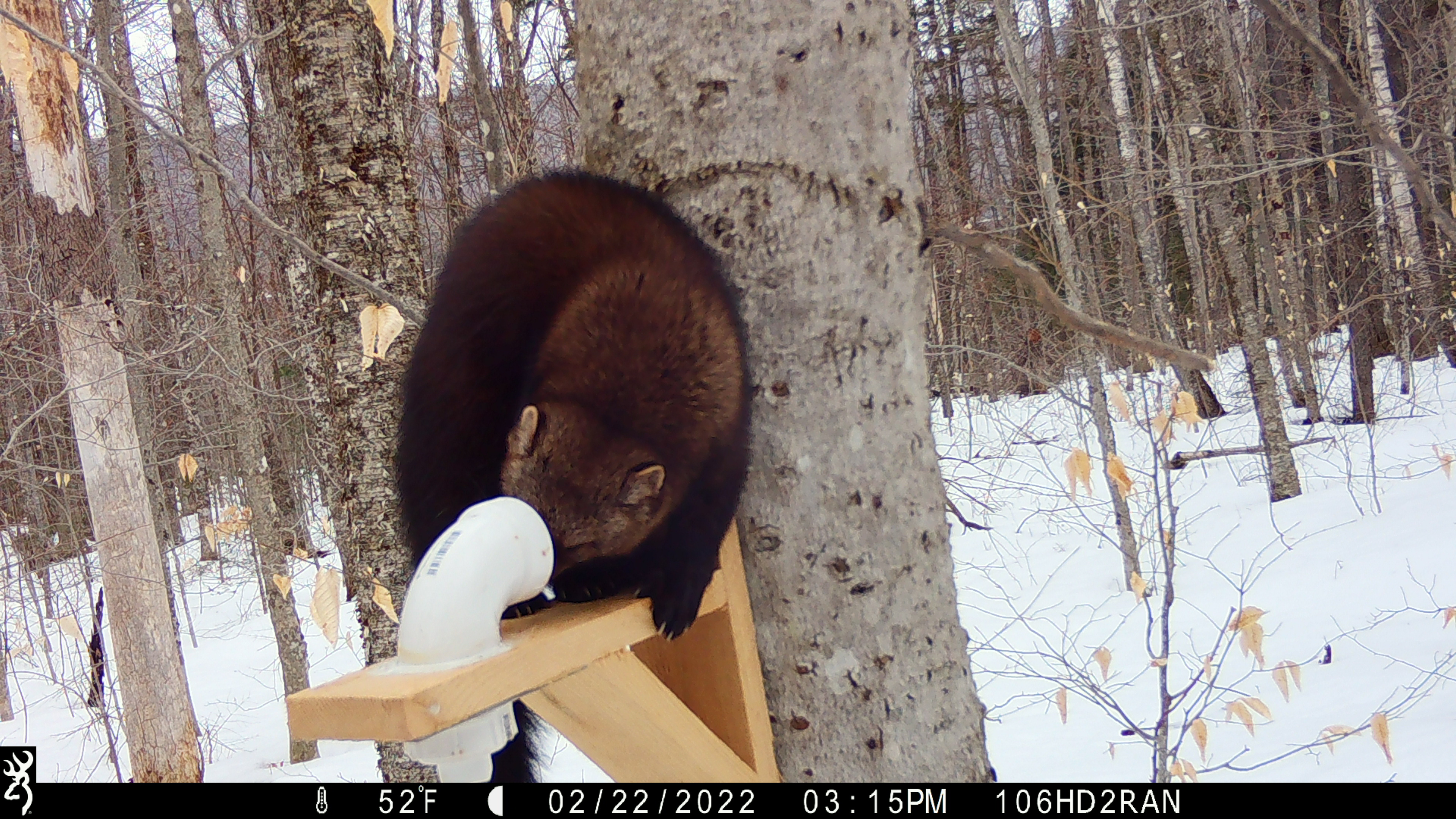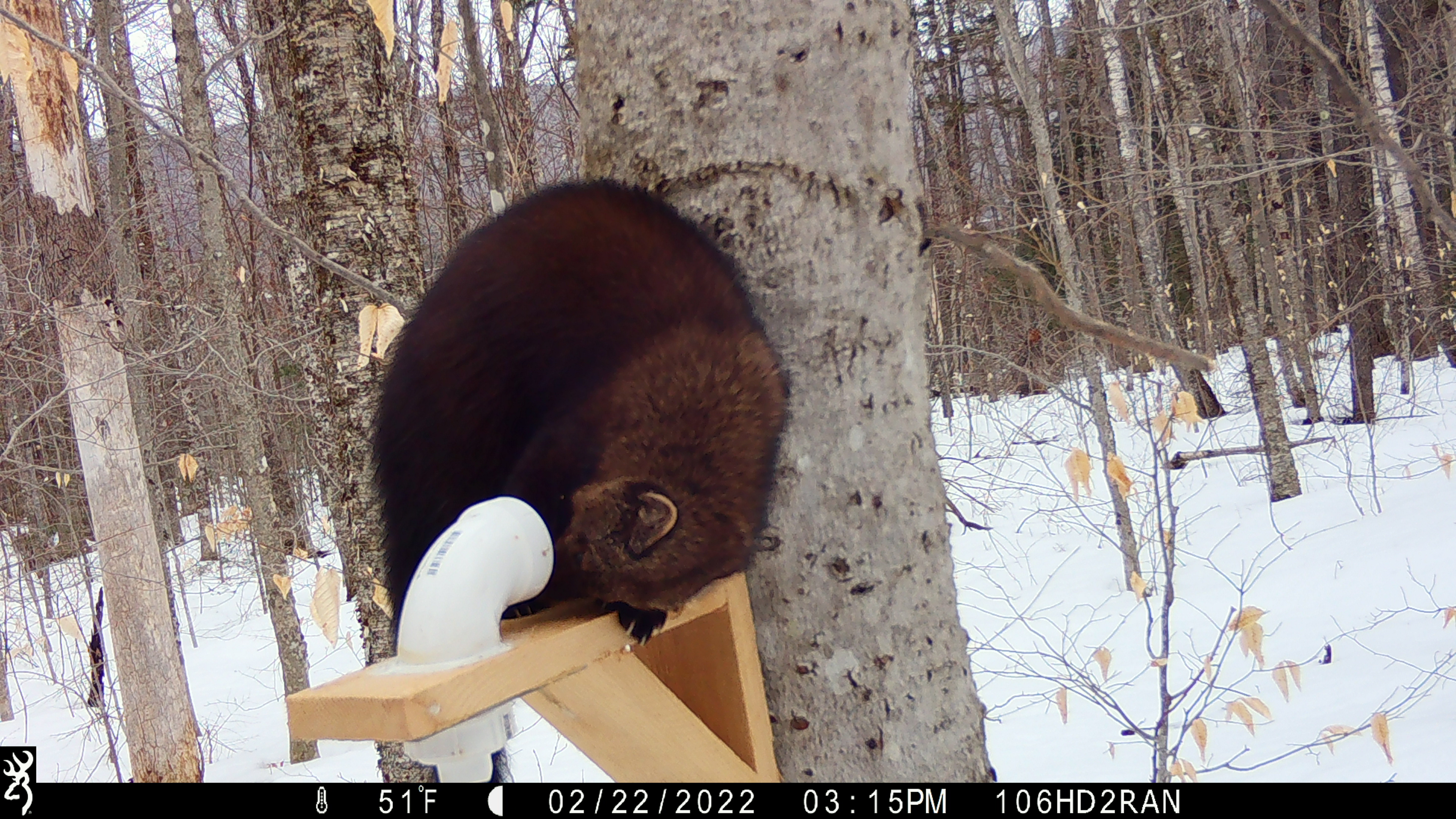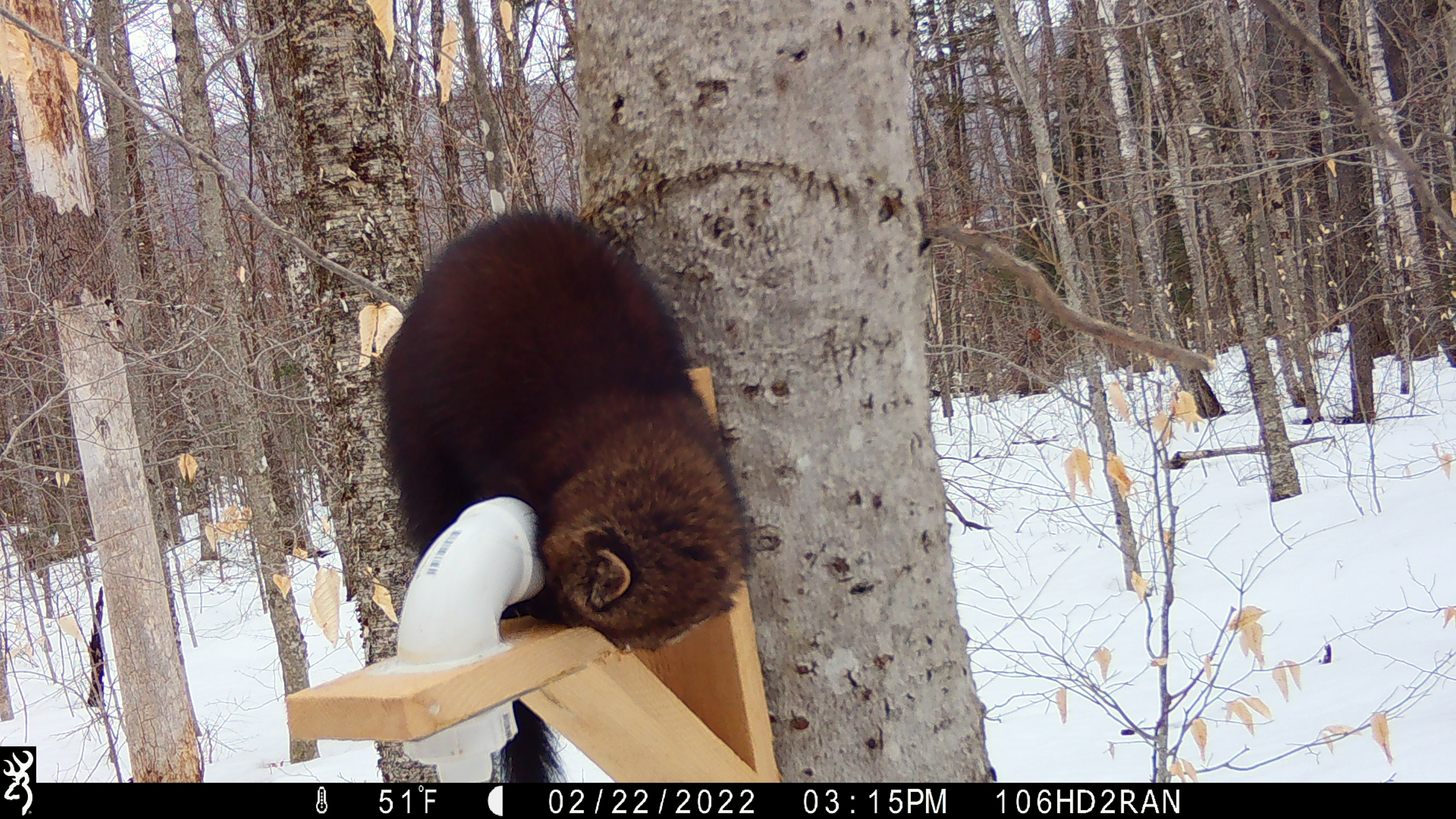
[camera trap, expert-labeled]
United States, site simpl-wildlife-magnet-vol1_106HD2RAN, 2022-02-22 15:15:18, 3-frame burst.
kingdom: Animalia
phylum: Chordata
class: Mammalia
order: Carnivora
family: Mustelidae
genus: Pekania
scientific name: Pekania pennanti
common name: fisher